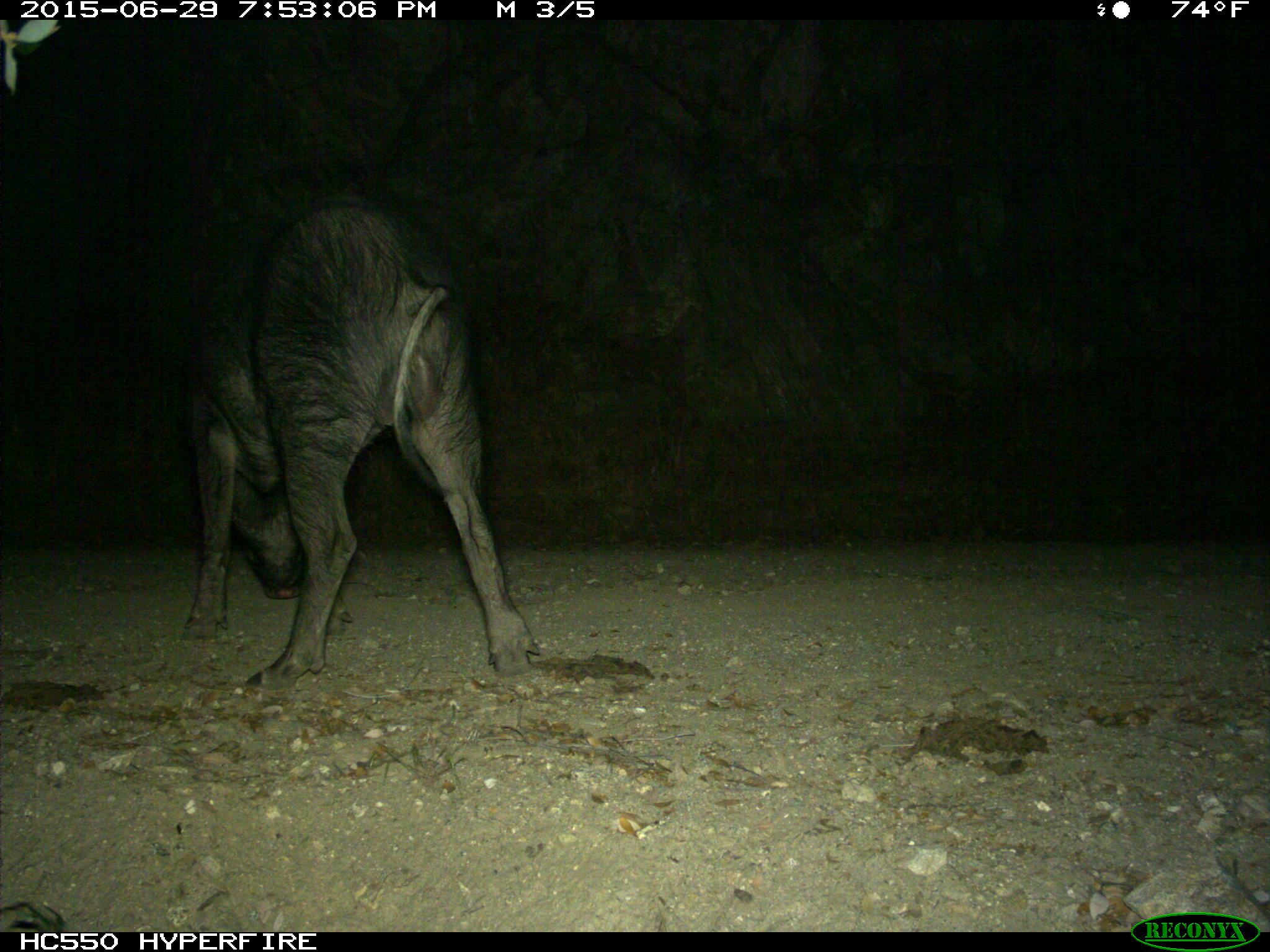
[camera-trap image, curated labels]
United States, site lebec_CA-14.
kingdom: Animalia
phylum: Chordata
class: Mammalia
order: Artiodactyla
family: Suidae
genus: Sus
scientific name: Sus scrofa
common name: wild boar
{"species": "Sus scrofa (wild boar)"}